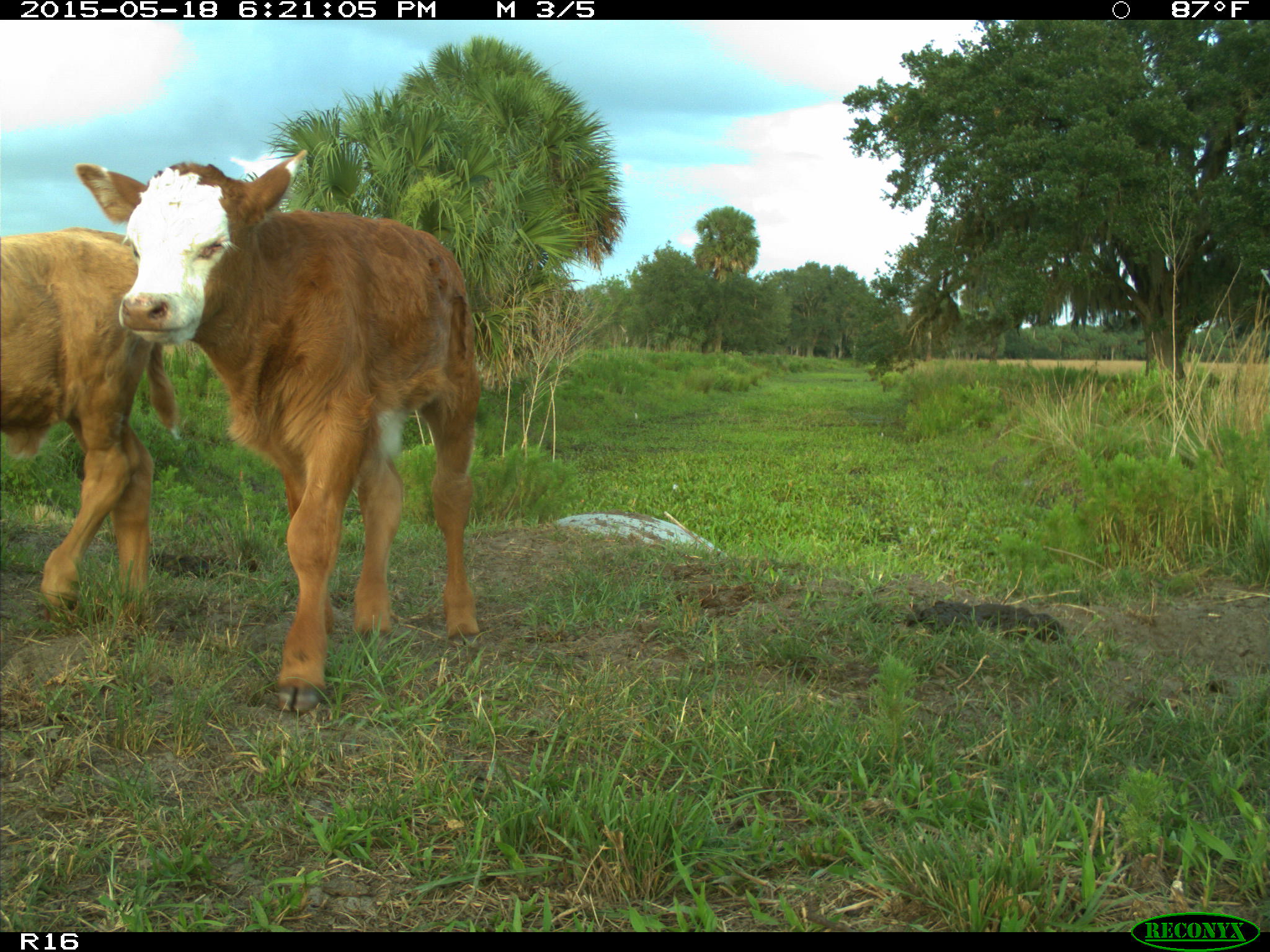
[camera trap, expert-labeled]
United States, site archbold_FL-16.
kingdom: Animalia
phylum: Chordata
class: Mammalia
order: Artiodactyla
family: Bovidae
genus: Bos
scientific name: Bos taurus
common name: domestic cow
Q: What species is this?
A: Bos taurus (domestic cow).